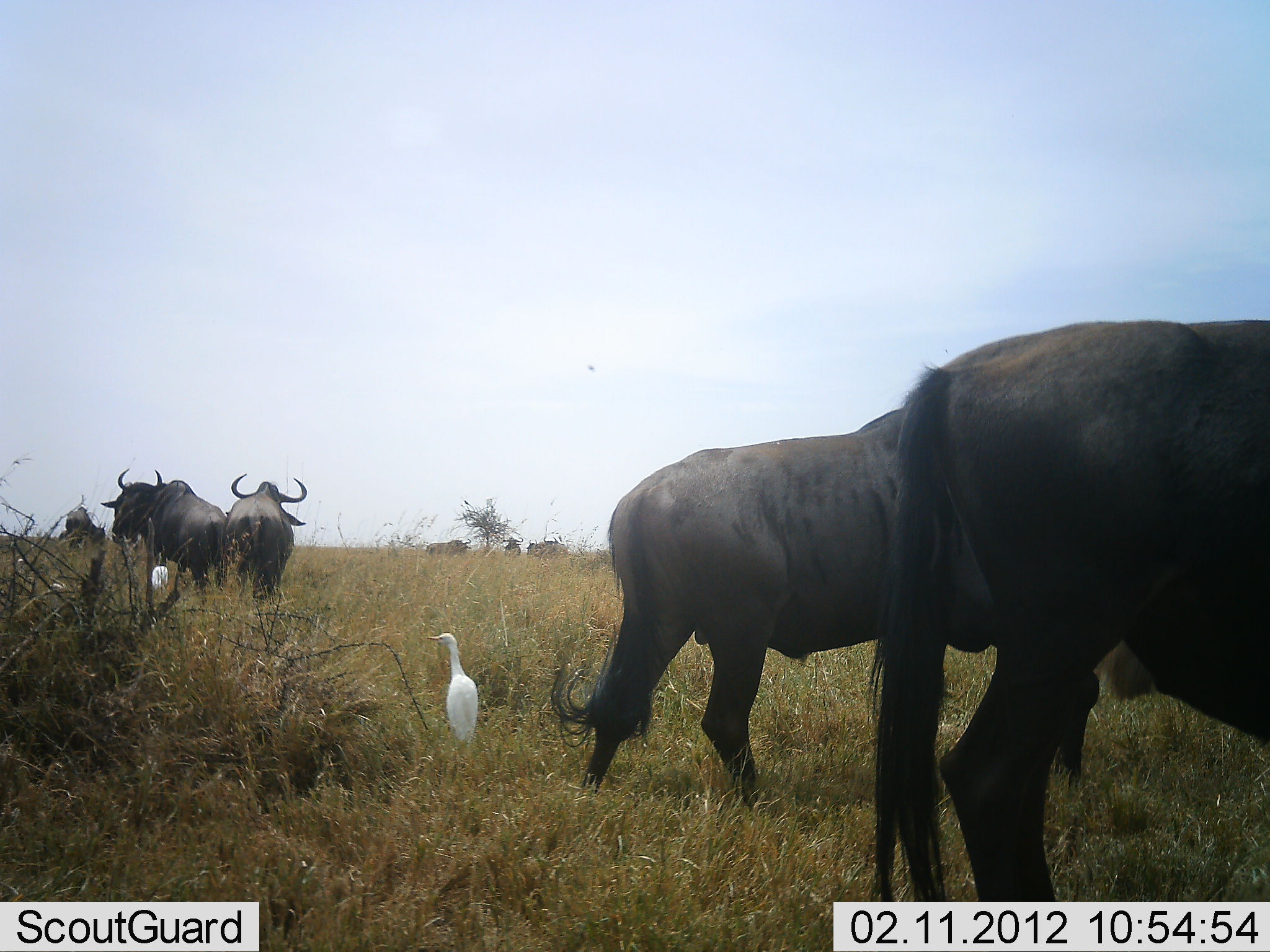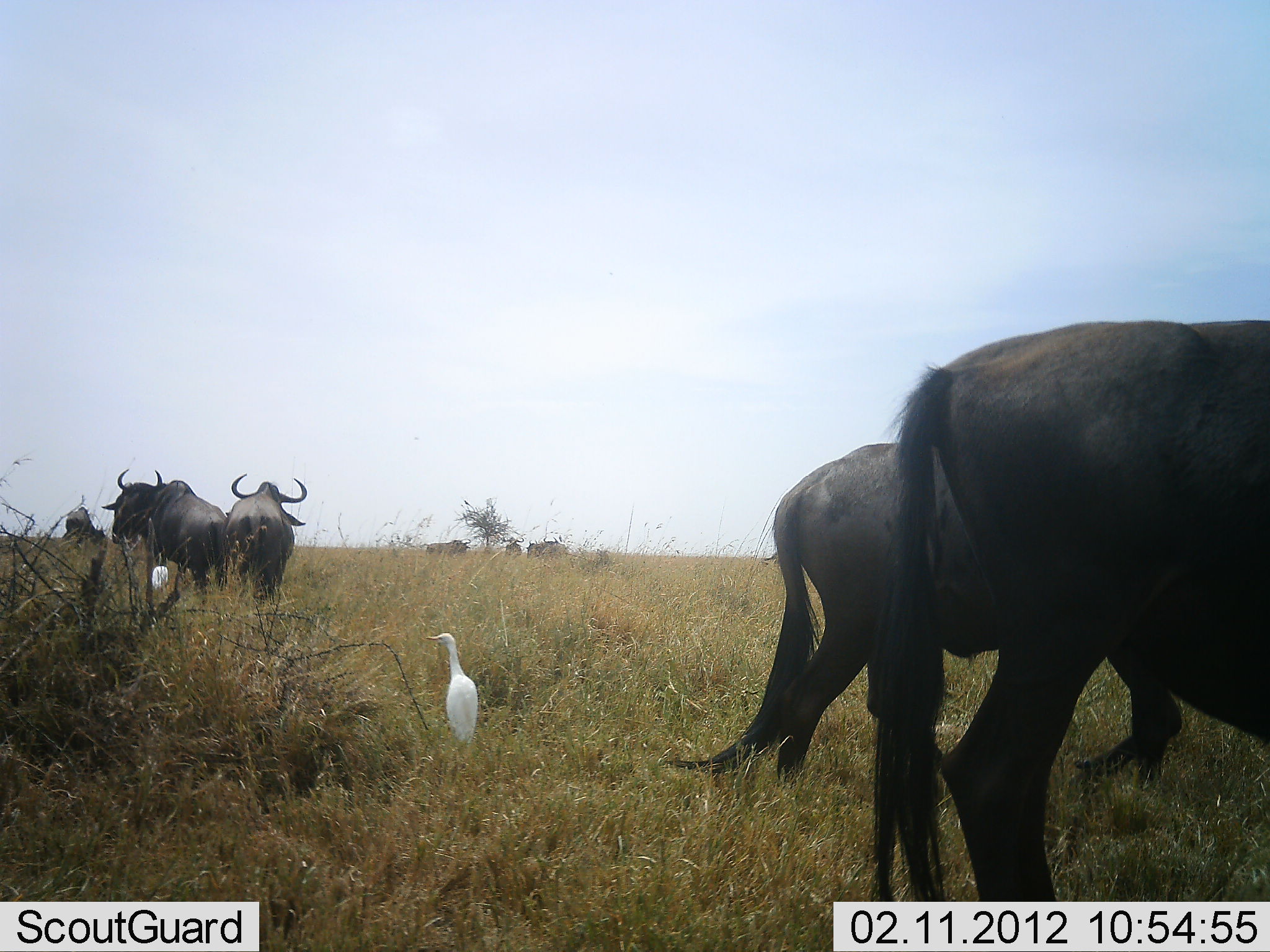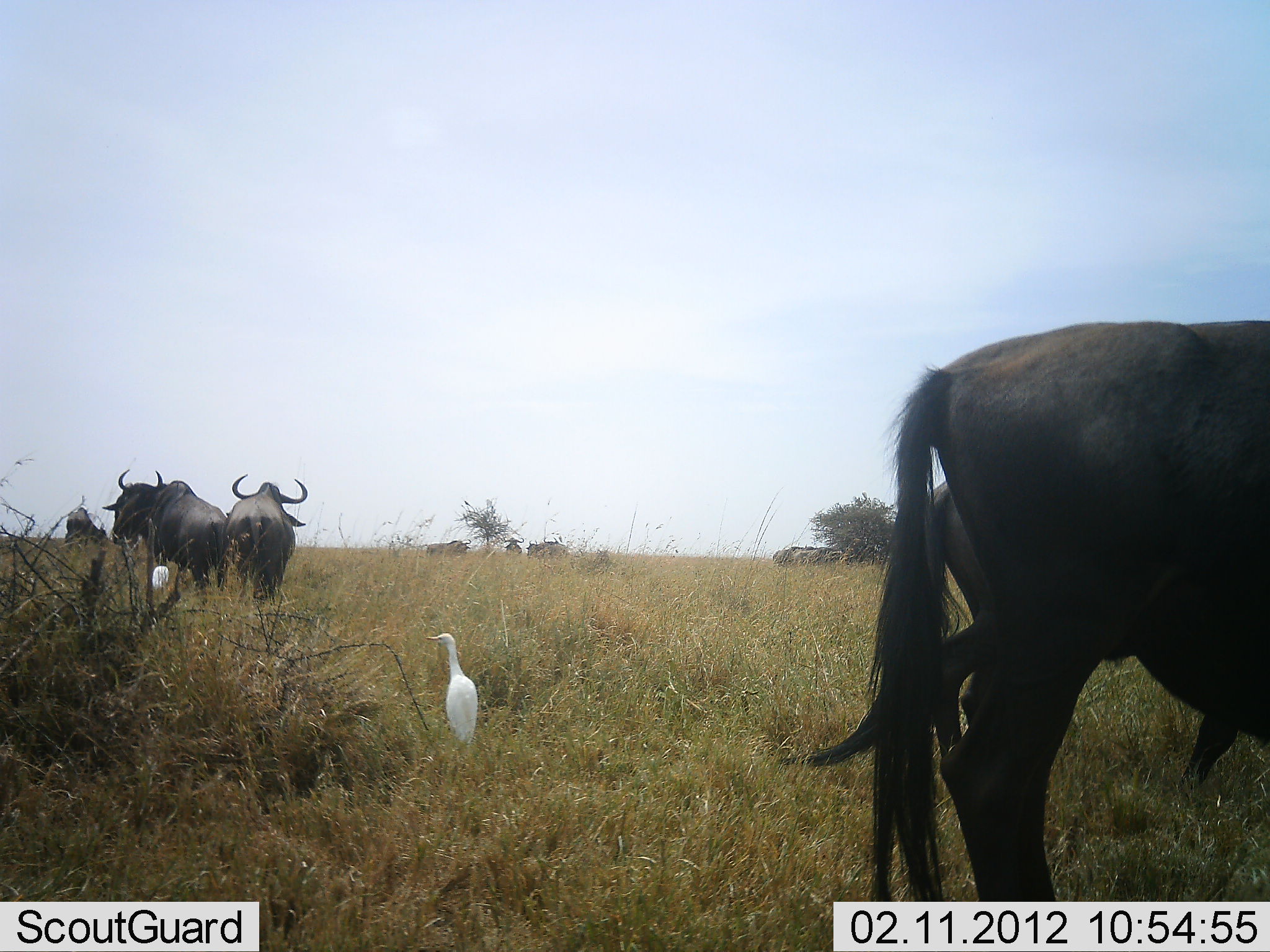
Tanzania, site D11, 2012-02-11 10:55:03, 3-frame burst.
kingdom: Animalia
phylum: Chordata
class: Aves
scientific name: Aves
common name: bird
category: otherbird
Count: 2.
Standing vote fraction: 100%.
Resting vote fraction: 0%.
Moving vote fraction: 0%.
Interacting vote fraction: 0%.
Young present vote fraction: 0%.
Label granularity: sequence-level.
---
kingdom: Animalia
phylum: Chordata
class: Mammalia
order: Artiodactyla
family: Bovidae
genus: Connochaetes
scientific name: Connochaetes taurinus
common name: blue wildebeest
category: wildebeest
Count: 8.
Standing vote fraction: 83%.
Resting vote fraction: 4%.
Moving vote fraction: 67%.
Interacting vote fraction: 4%.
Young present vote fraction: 0%.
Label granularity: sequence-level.